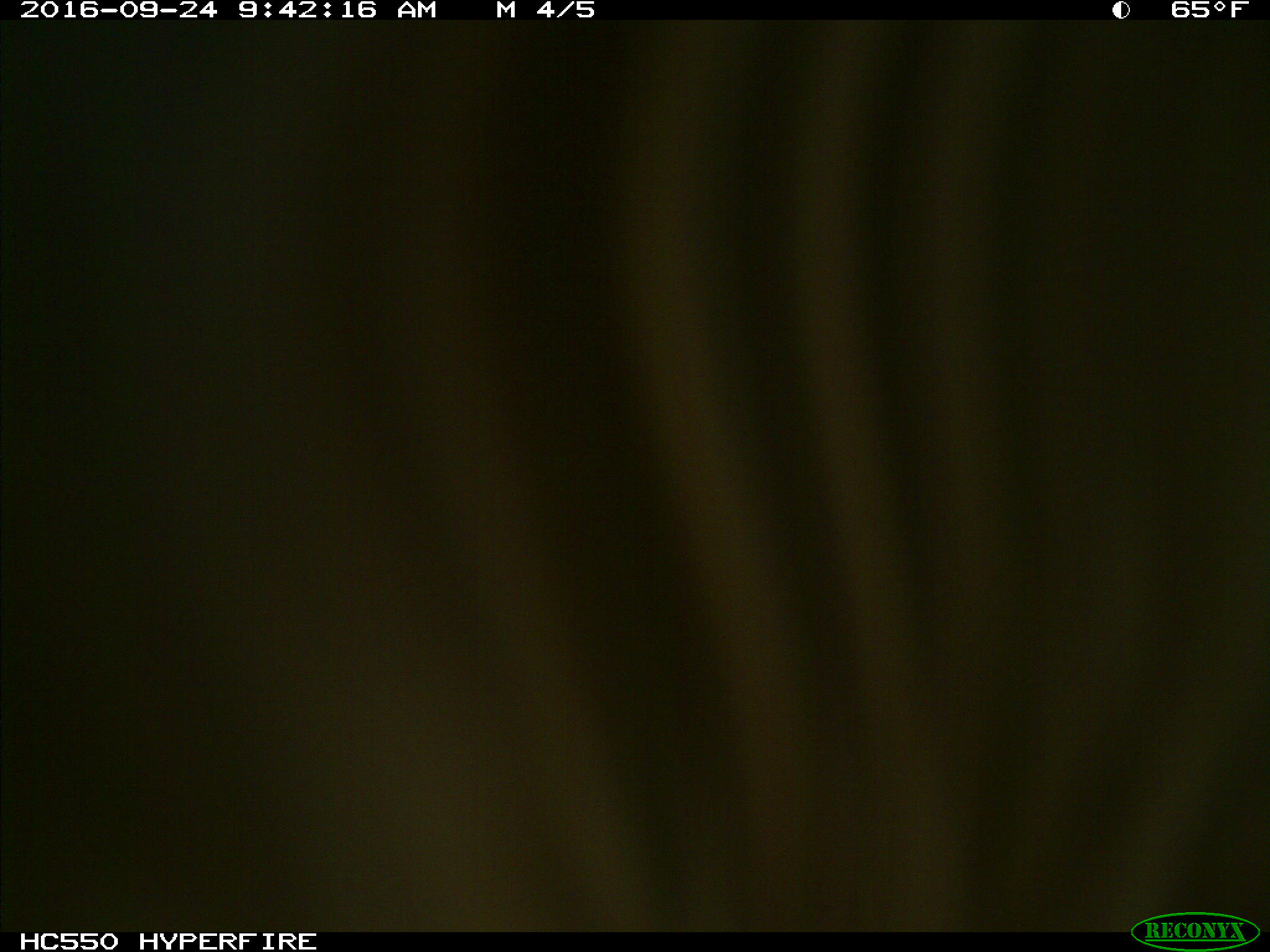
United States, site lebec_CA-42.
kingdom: Animalia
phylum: Chordata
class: Mammalia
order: Artiodactyla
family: Bovidae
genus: Bos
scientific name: Bos taurus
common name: domestic cow